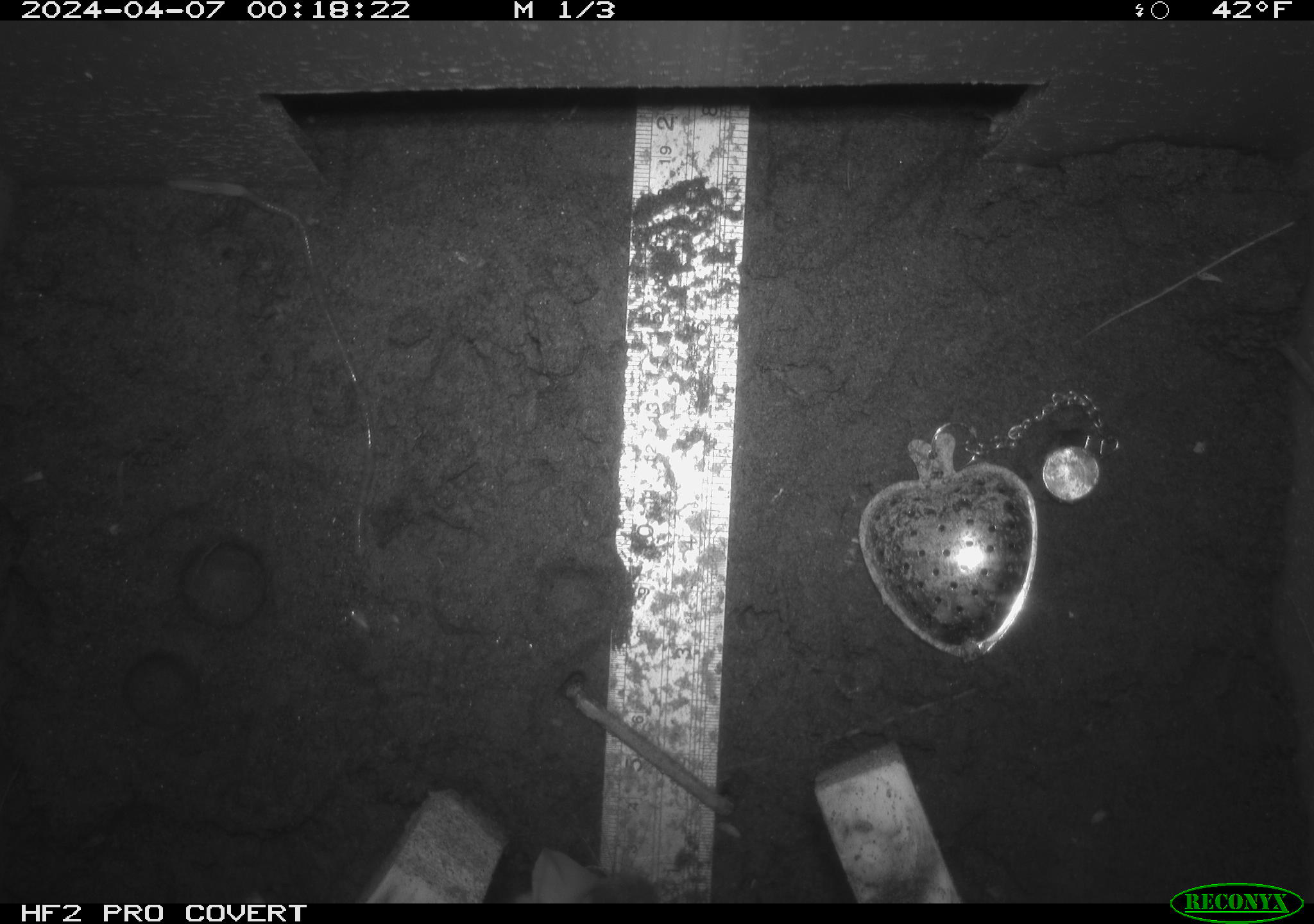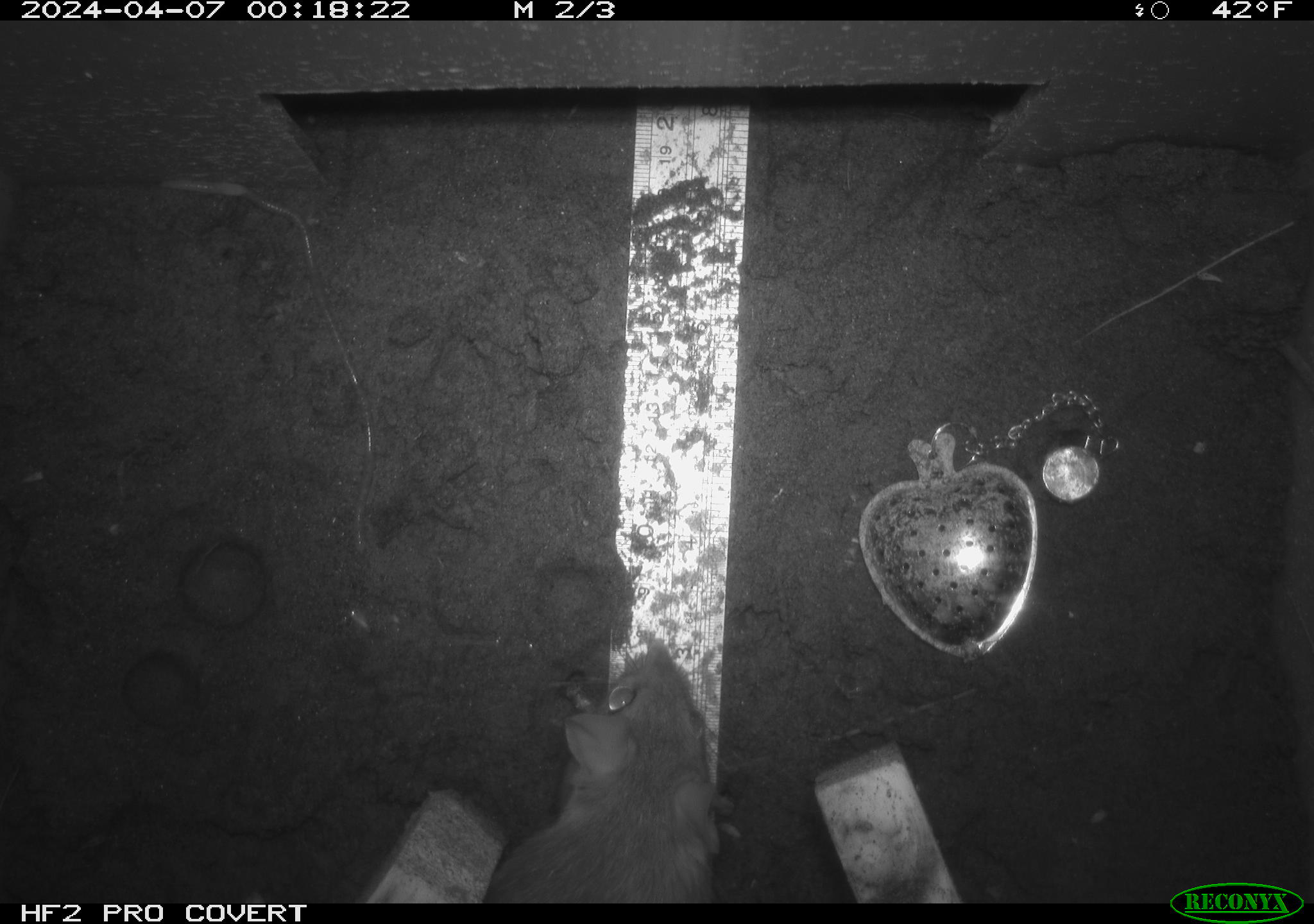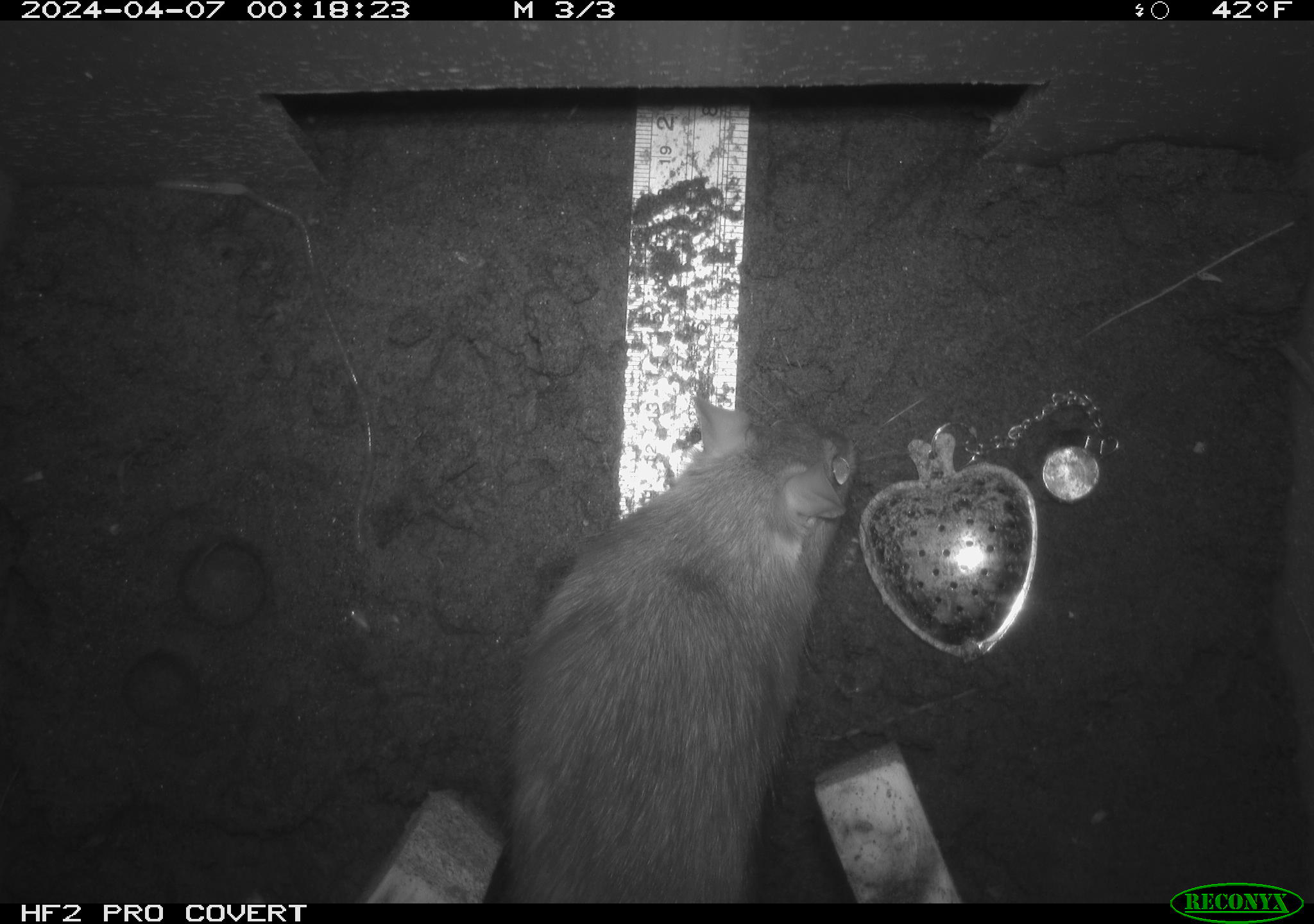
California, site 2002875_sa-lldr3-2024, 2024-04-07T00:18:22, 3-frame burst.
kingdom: Animalia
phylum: Chordata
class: Mammalia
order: Rodentia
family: Muridae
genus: Rattus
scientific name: Rattus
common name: rat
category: rattus species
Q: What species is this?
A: Rattus species (rat) (Rattus).